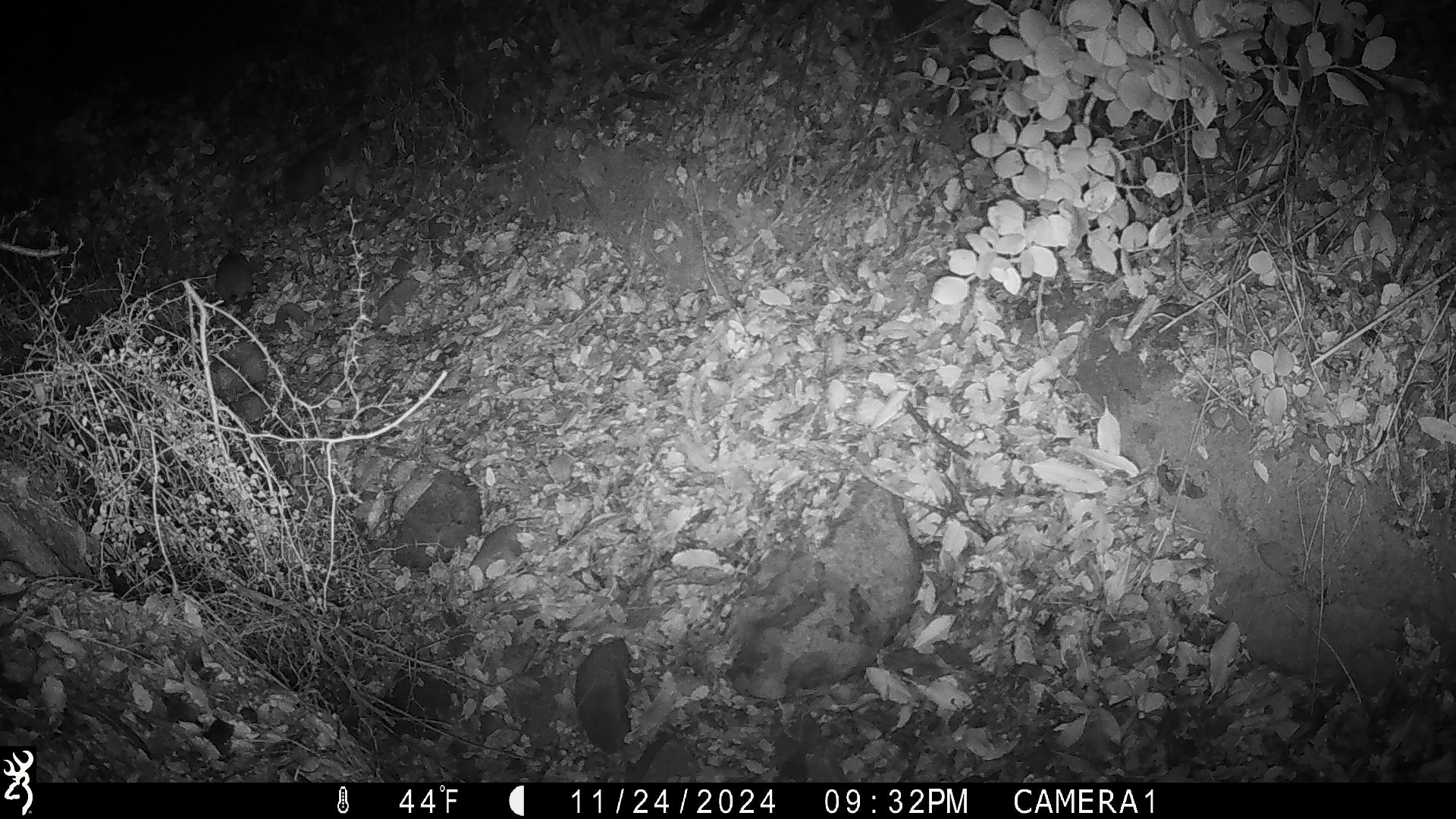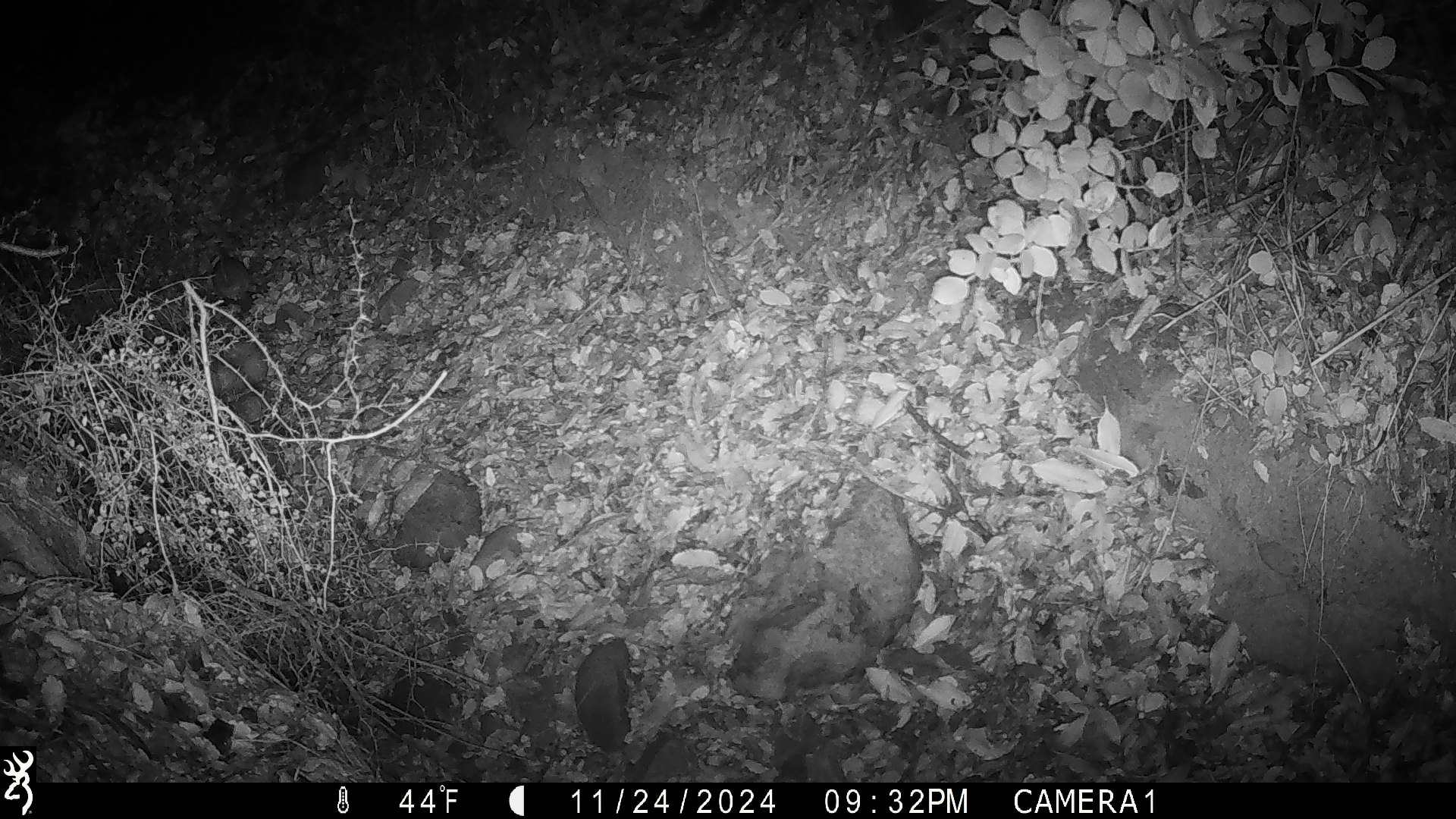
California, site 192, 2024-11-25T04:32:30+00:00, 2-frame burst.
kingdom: Animalia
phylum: Chordata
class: Mammalia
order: Rodentia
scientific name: Rodentia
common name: mouse or rat